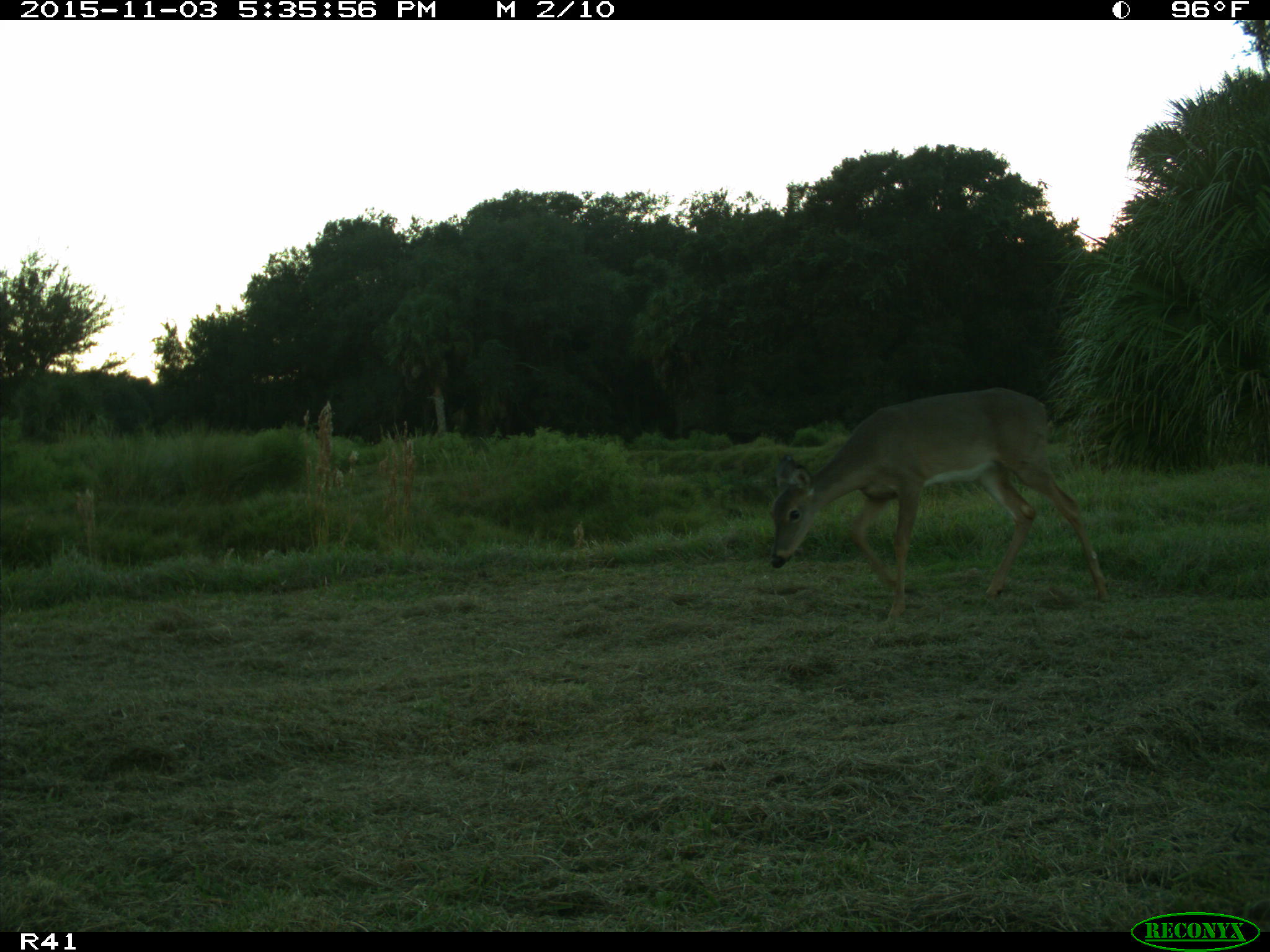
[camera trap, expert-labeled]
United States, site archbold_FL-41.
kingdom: Animalia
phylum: Chordata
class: Mammalia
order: Artiodactyla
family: Cervidae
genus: Odocoileus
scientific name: Odocoileus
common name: deer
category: unidentified deer